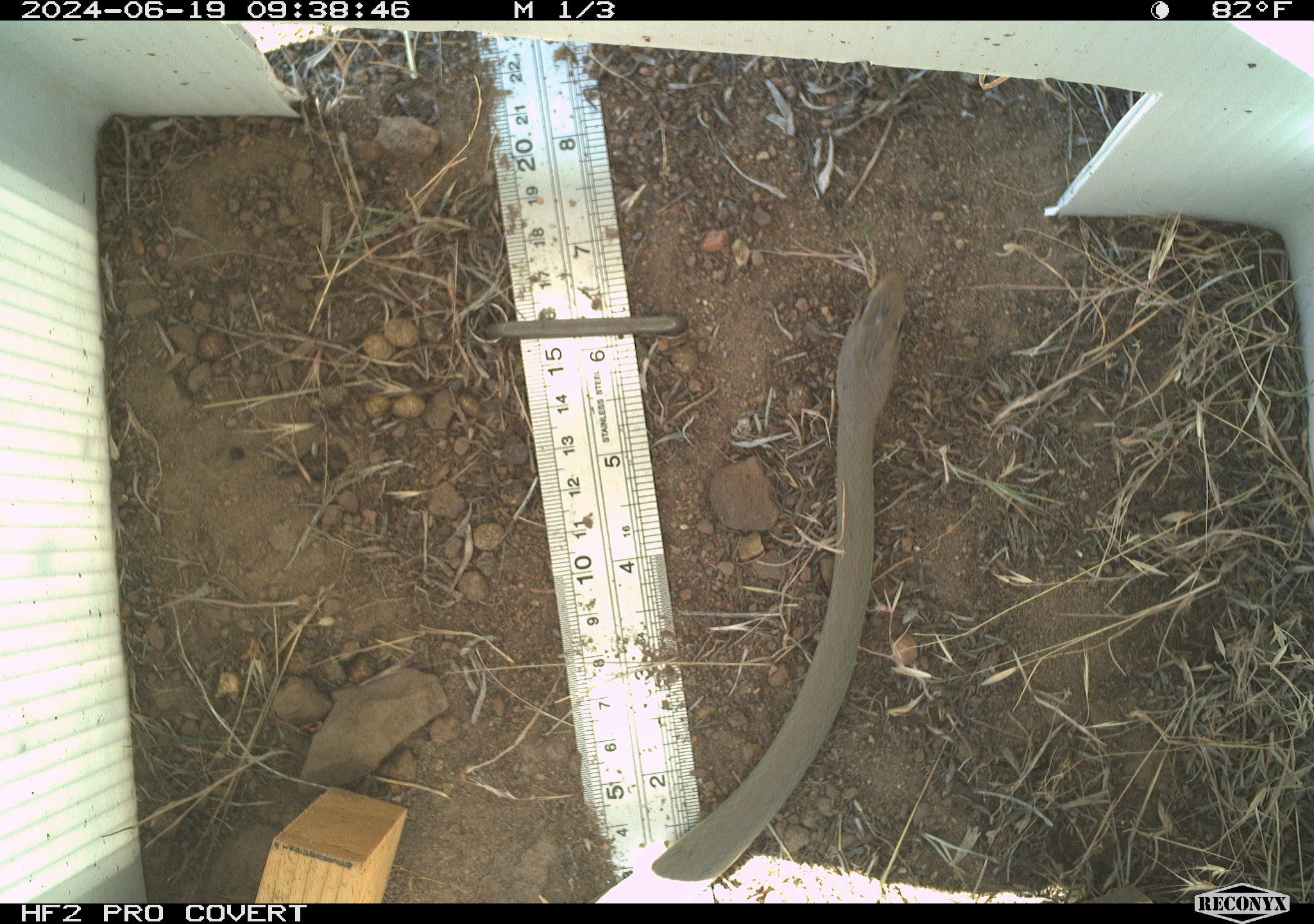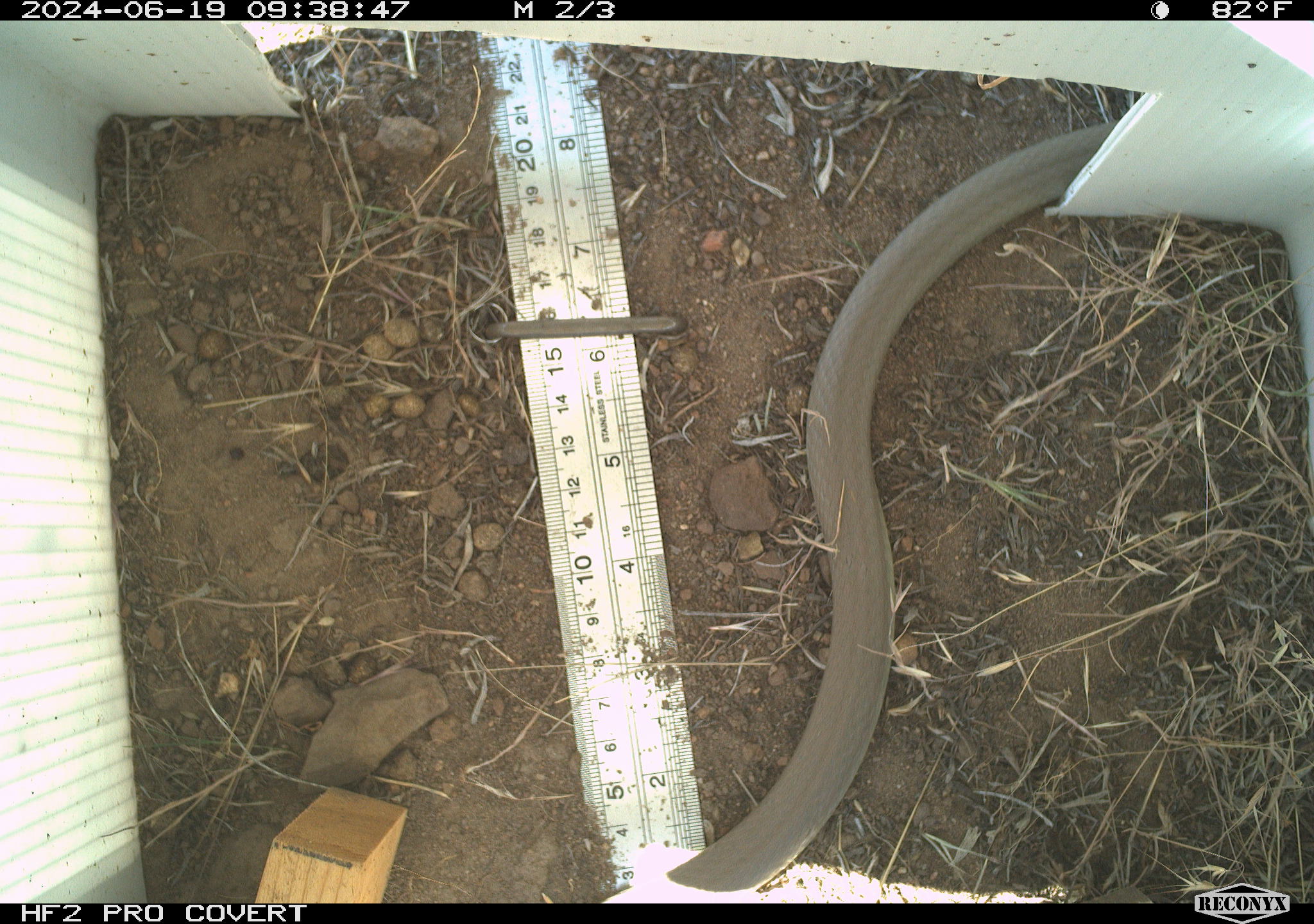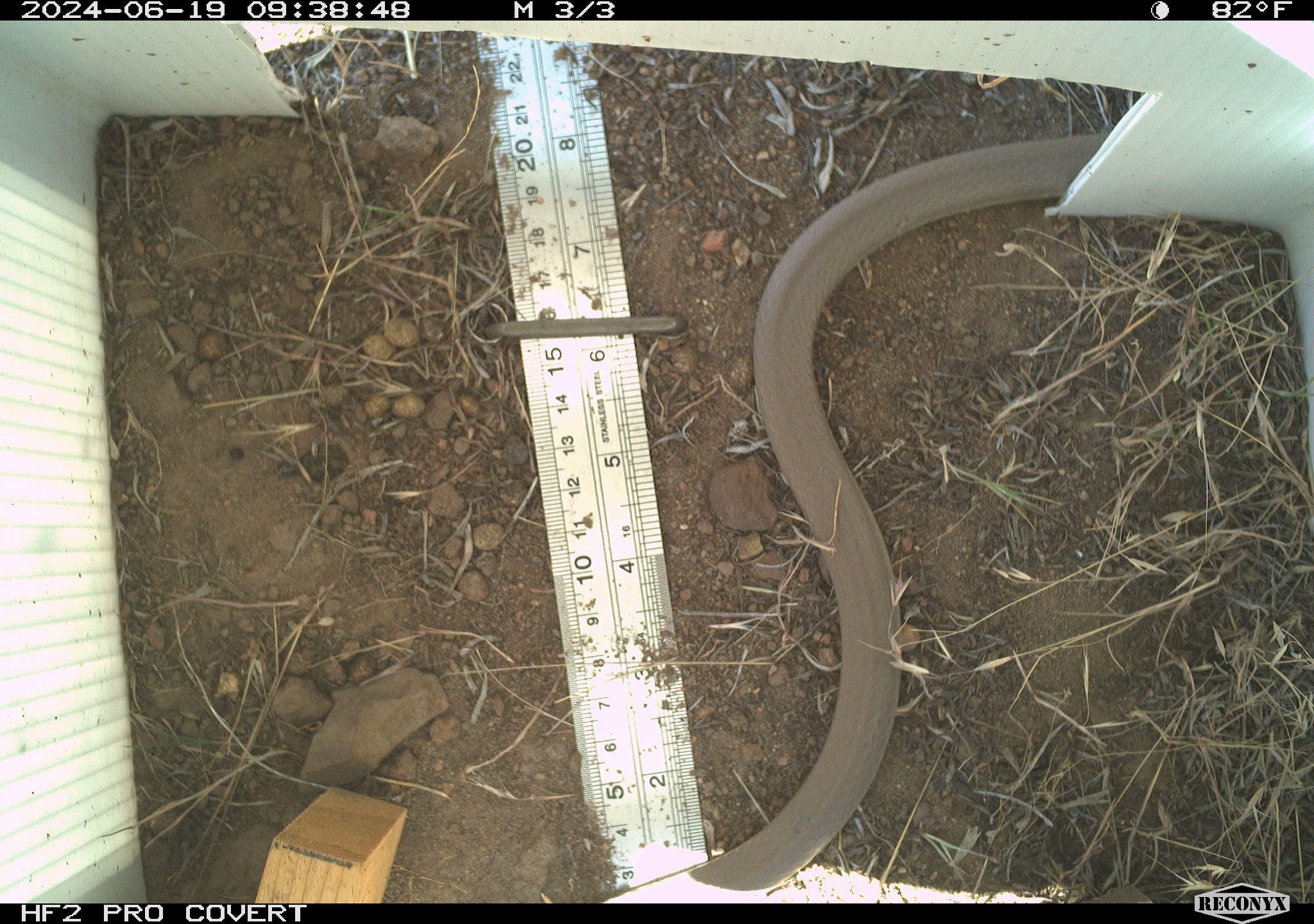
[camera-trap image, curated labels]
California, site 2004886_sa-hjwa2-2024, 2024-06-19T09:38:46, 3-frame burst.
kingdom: Animalia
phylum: Chordata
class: Reptilia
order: Squamata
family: Colubridae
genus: Coluber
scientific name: Coluber constrictor mormon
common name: western yellow-bellied racer